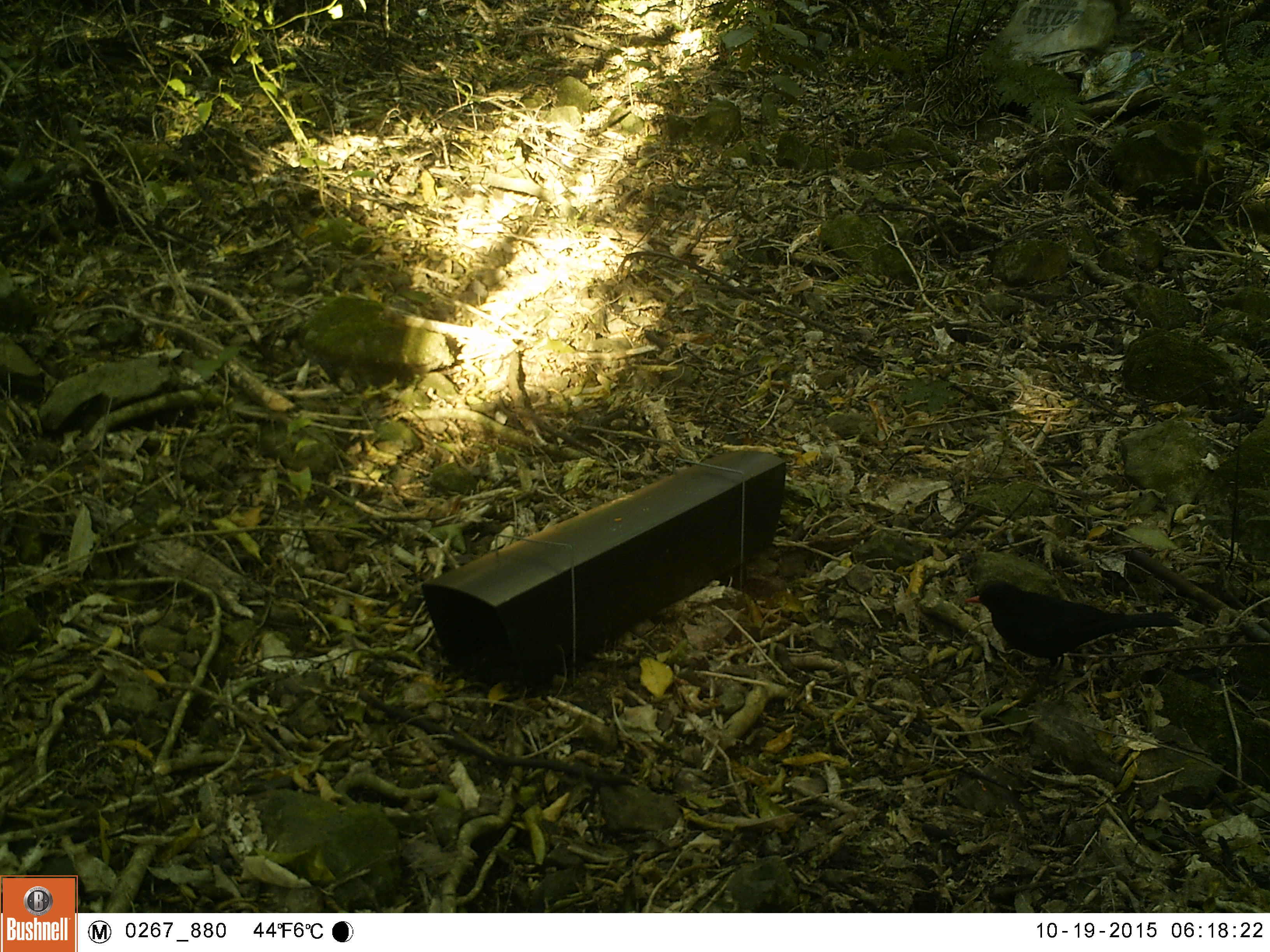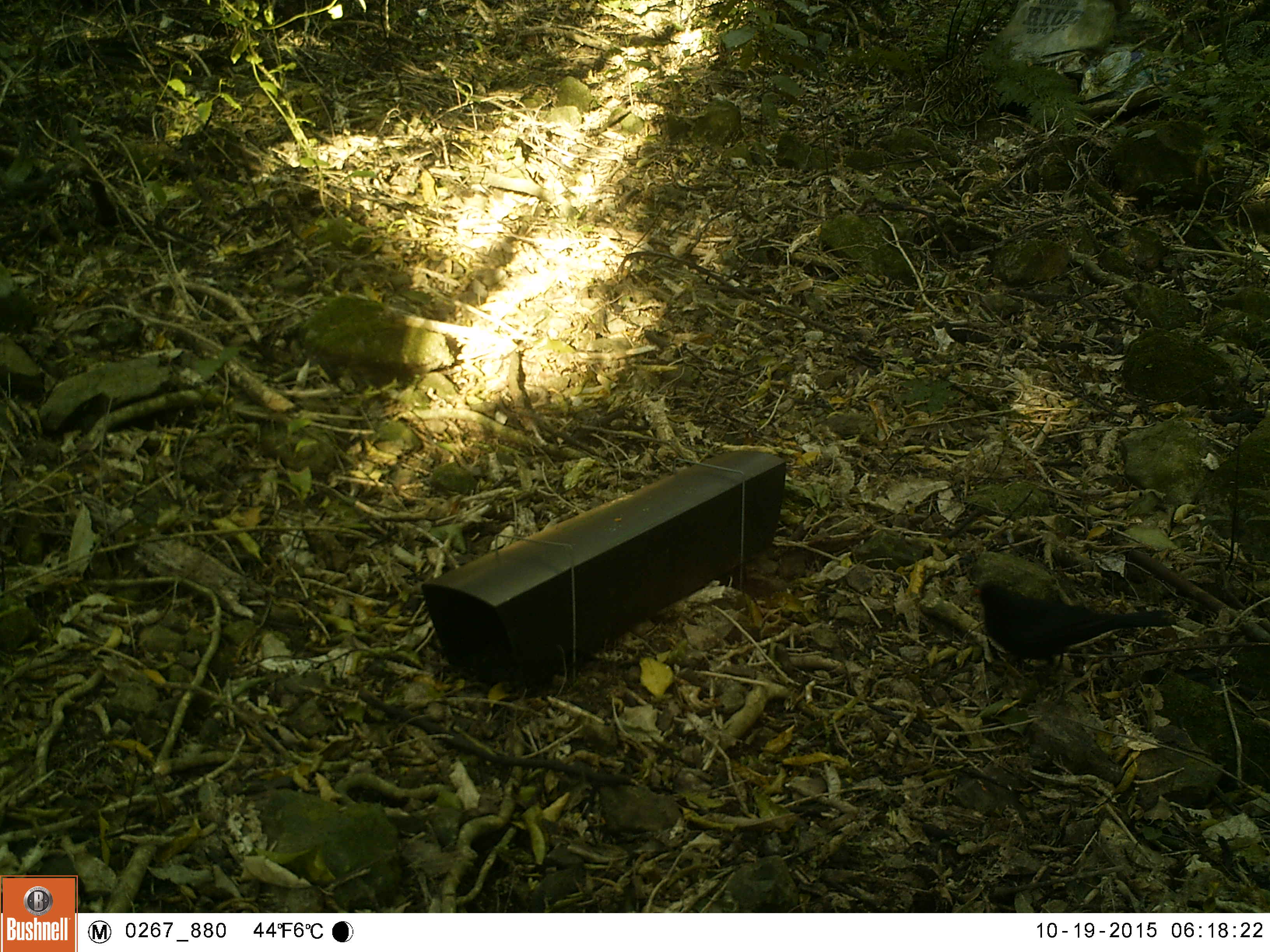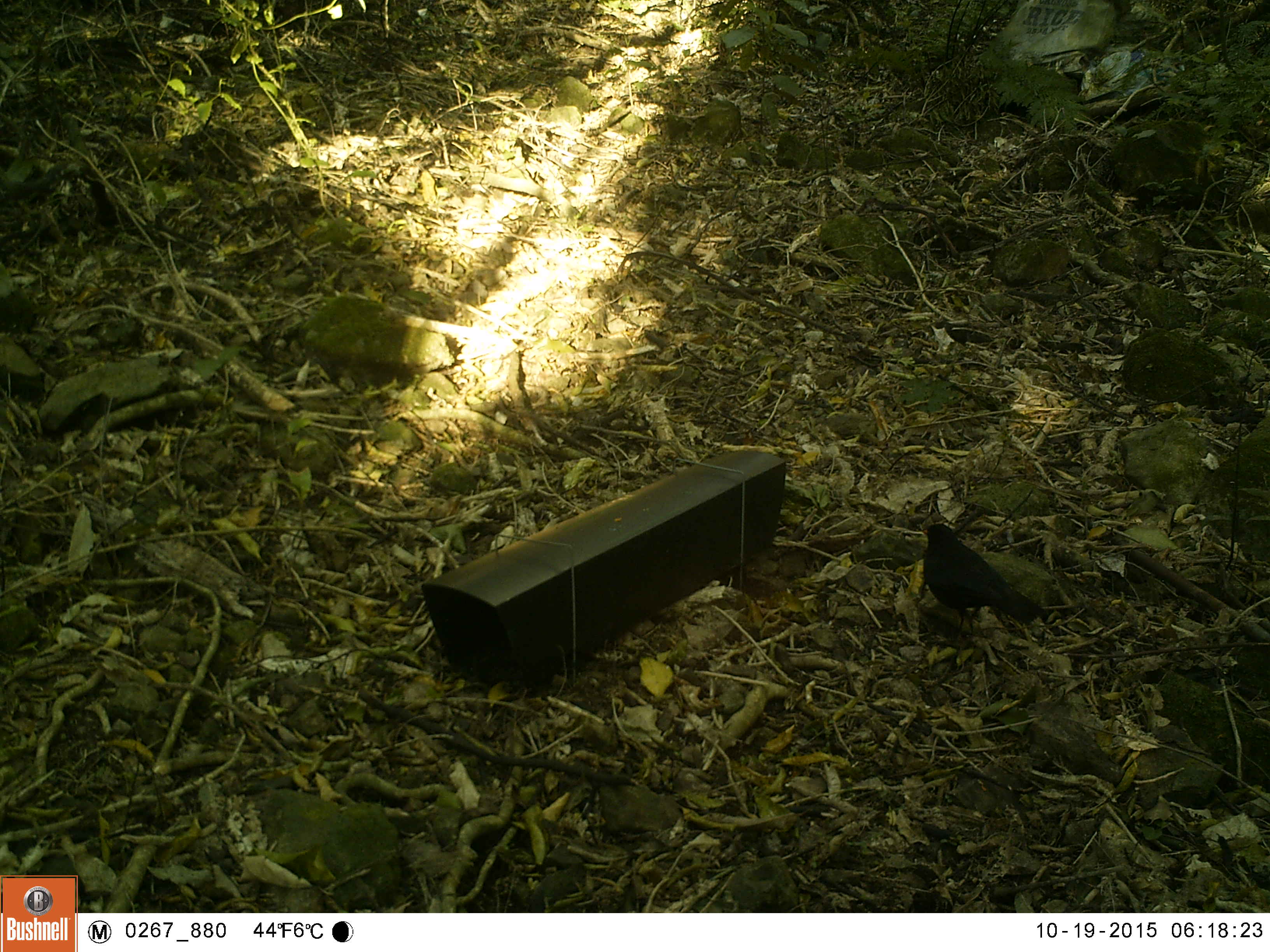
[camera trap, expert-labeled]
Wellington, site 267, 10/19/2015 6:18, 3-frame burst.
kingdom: Animalia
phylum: Chordata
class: Aves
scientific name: Aves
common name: bird